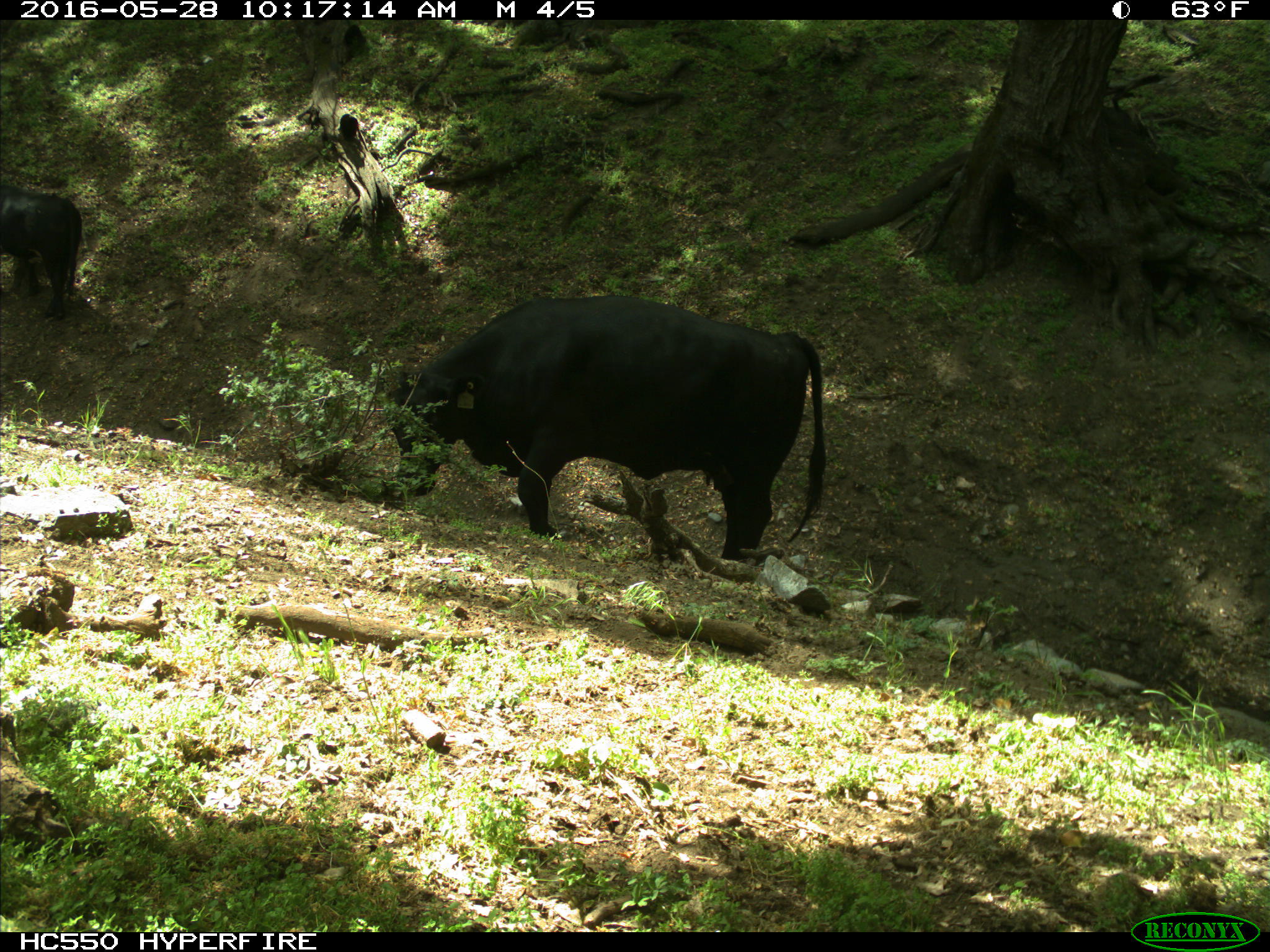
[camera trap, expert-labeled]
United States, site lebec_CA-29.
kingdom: Animalia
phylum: Chordata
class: Mammalia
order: Artiodactyla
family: Bovidae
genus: Bos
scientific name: Bos taurus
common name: domestic cow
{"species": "Bos taurus (domestic cow)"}